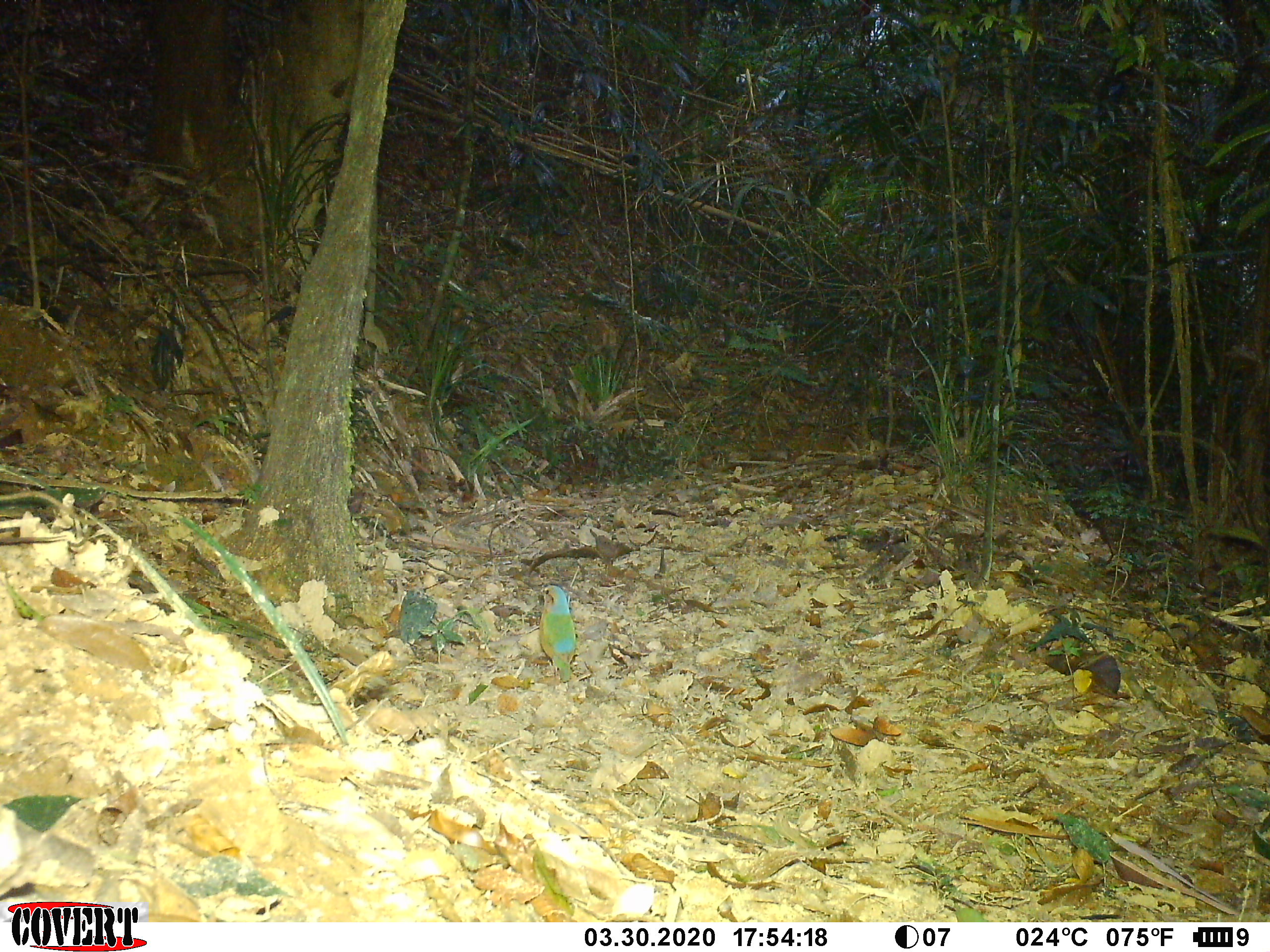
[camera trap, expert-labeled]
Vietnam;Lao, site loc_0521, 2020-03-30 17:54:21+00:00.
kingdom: Animalia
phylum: Chordata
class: Aves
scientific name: Aves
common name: bird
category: unidentified bird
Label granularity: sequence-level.